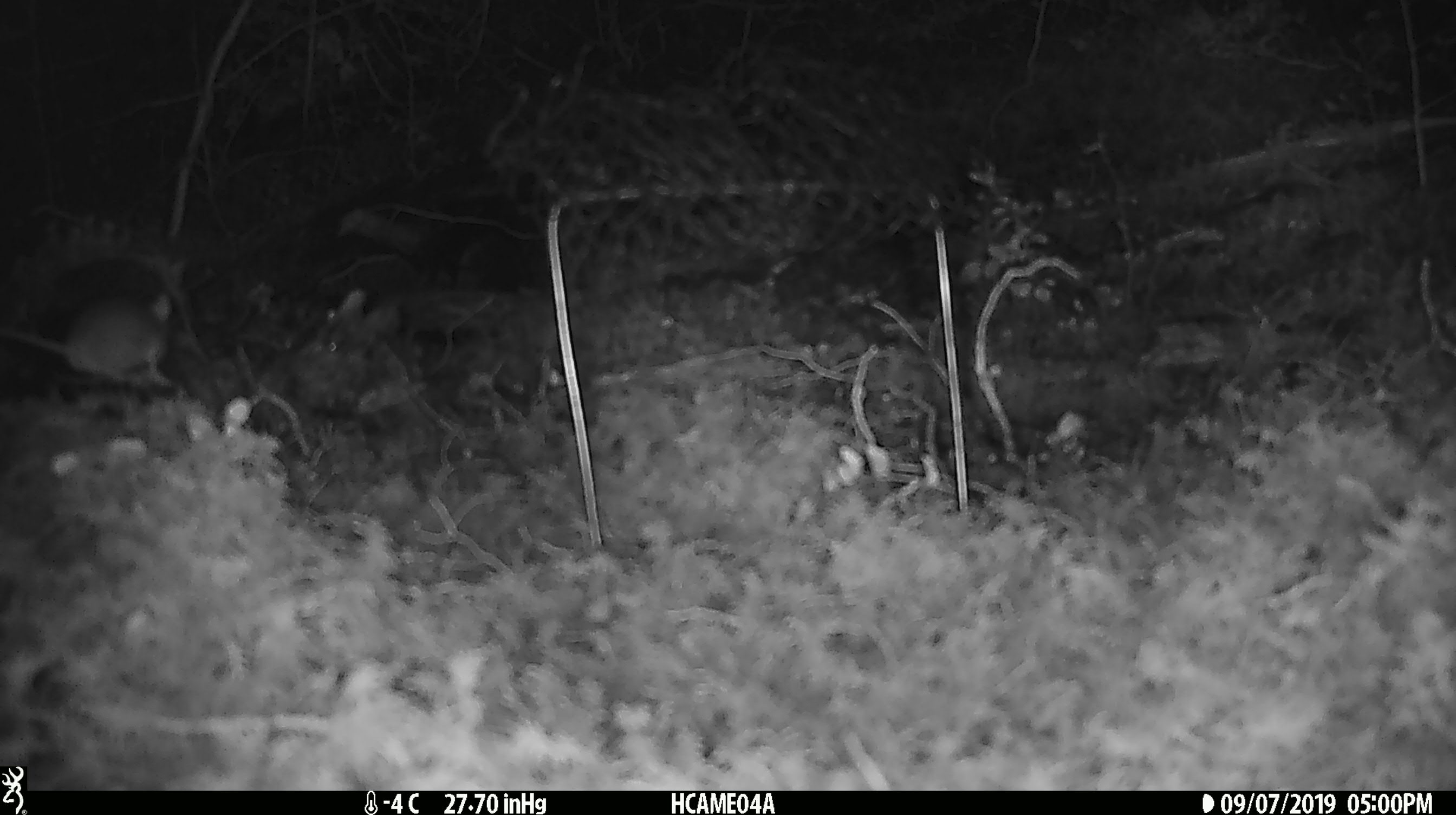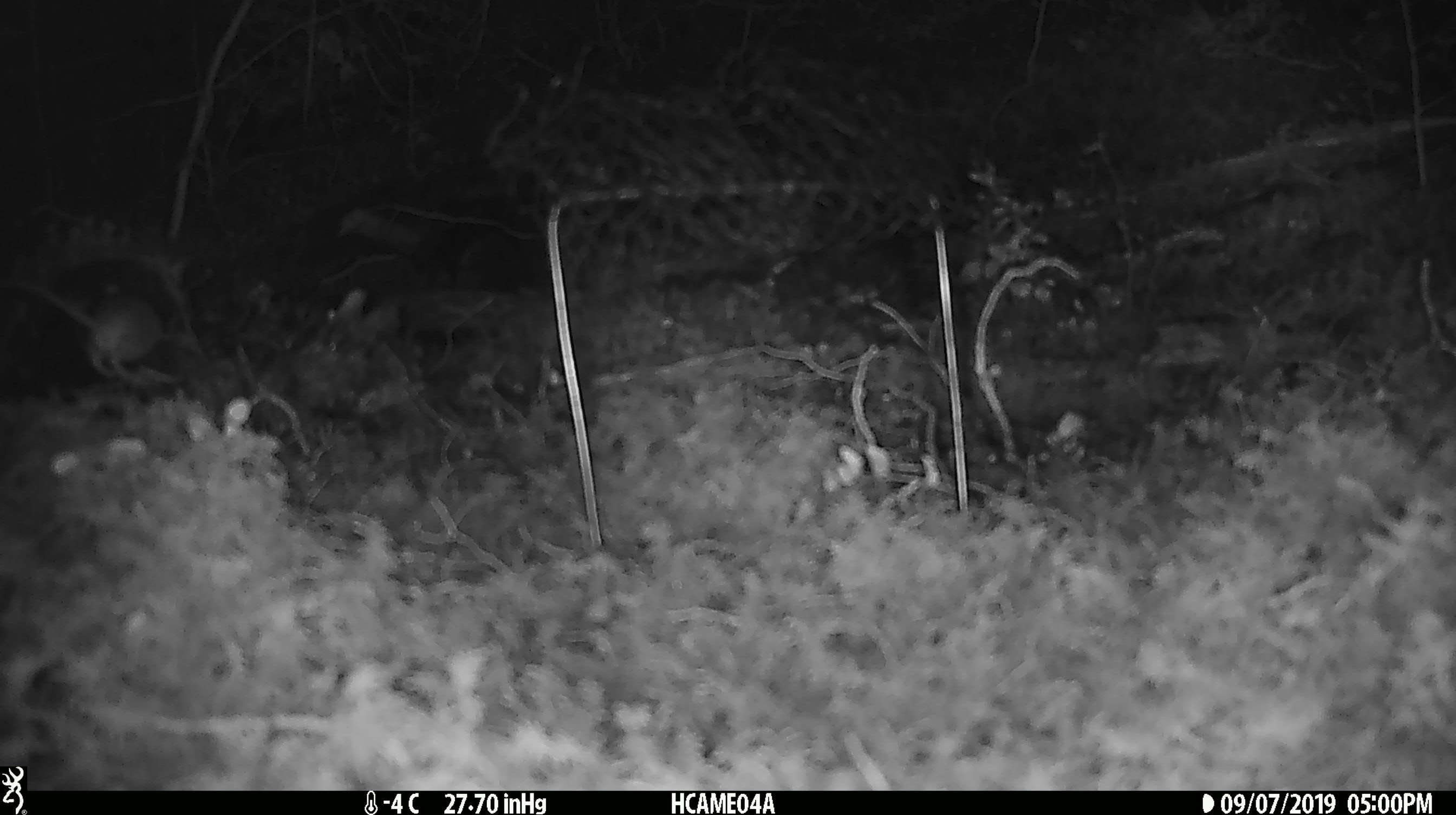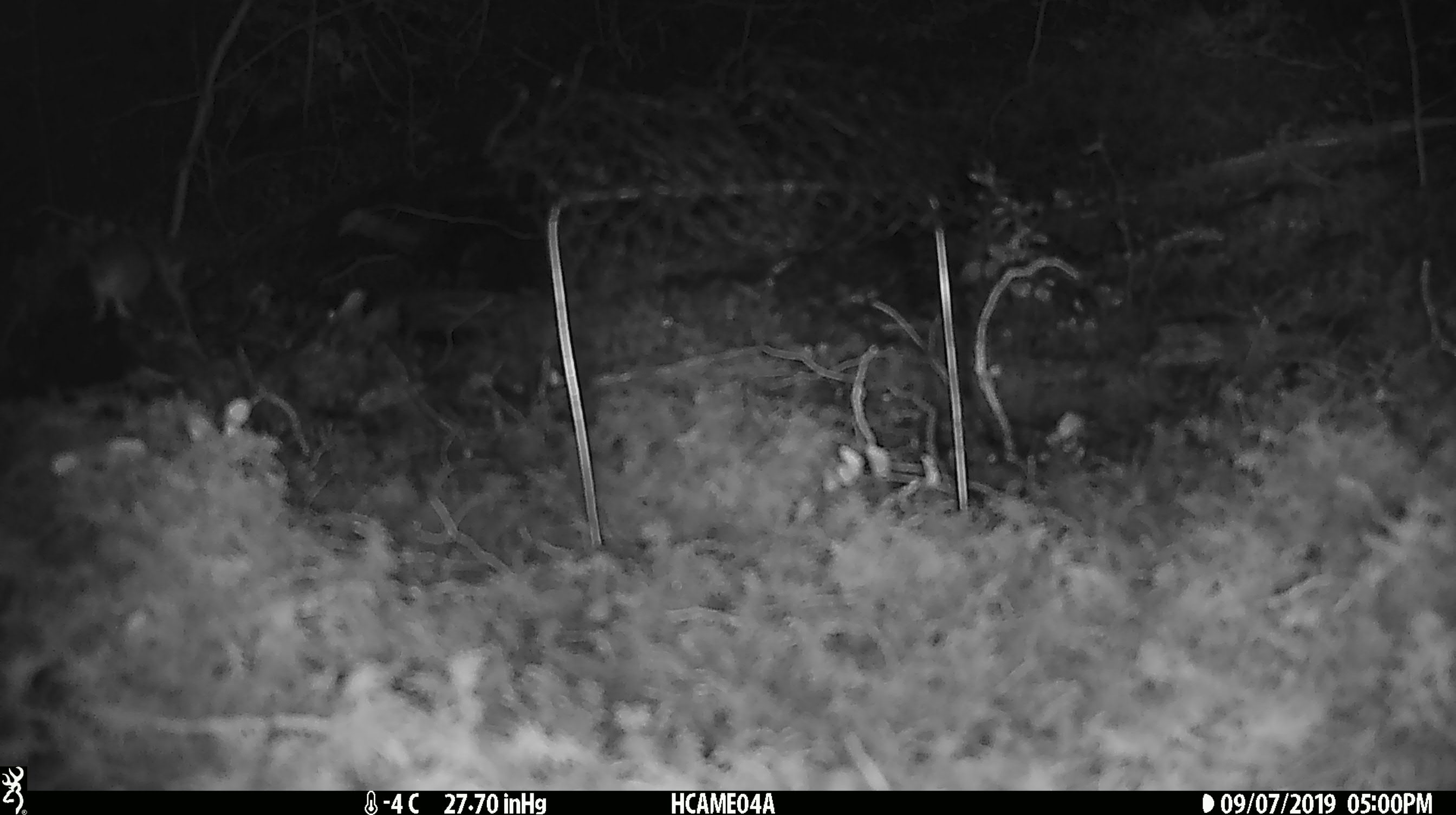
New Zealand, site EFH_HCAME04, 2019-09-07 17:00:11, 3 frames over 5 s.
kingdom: Animalia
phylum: Chordata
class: Mammalia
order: Rodentia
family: Muridae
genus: Mus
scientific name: Mus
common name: mouse